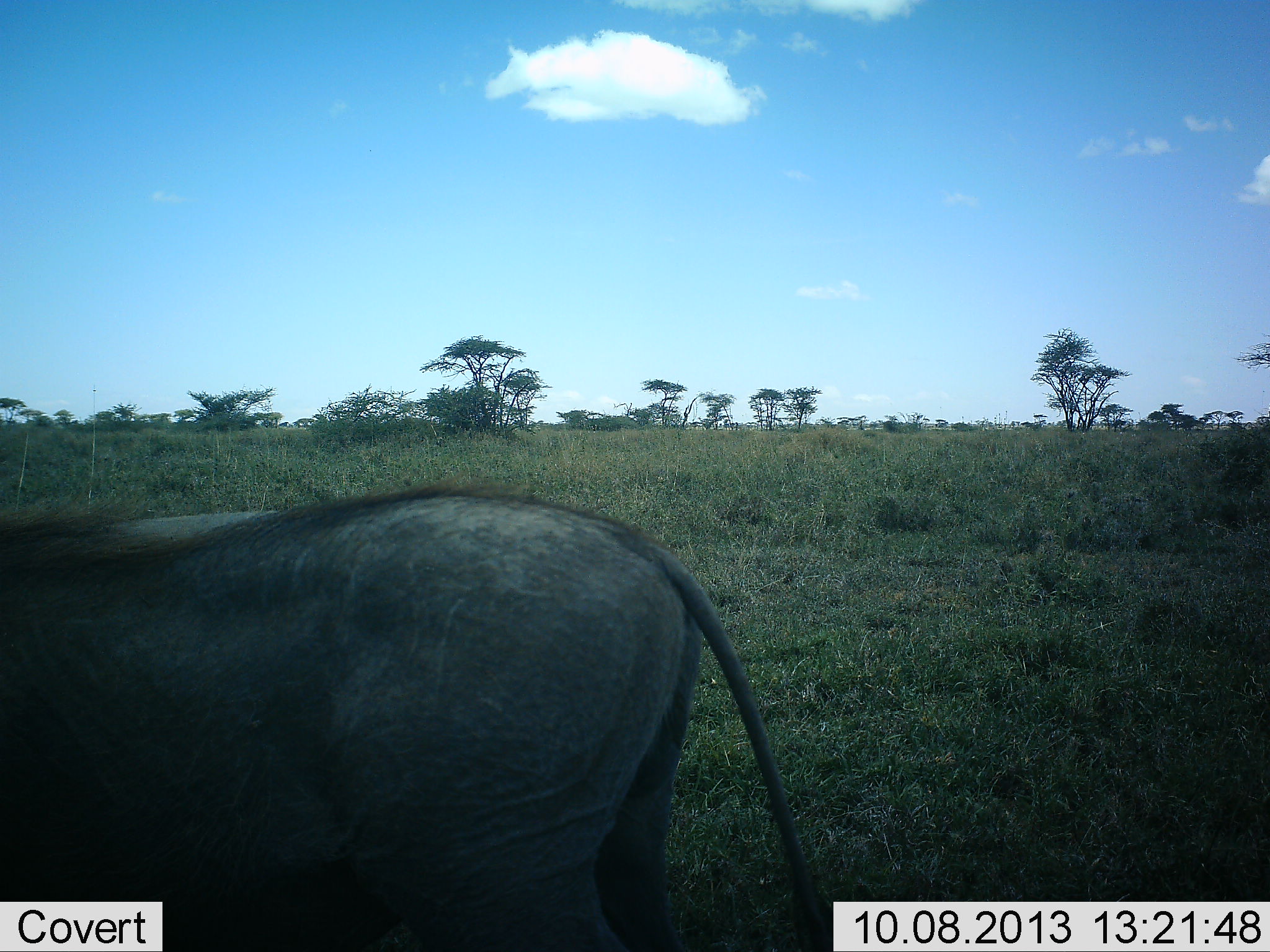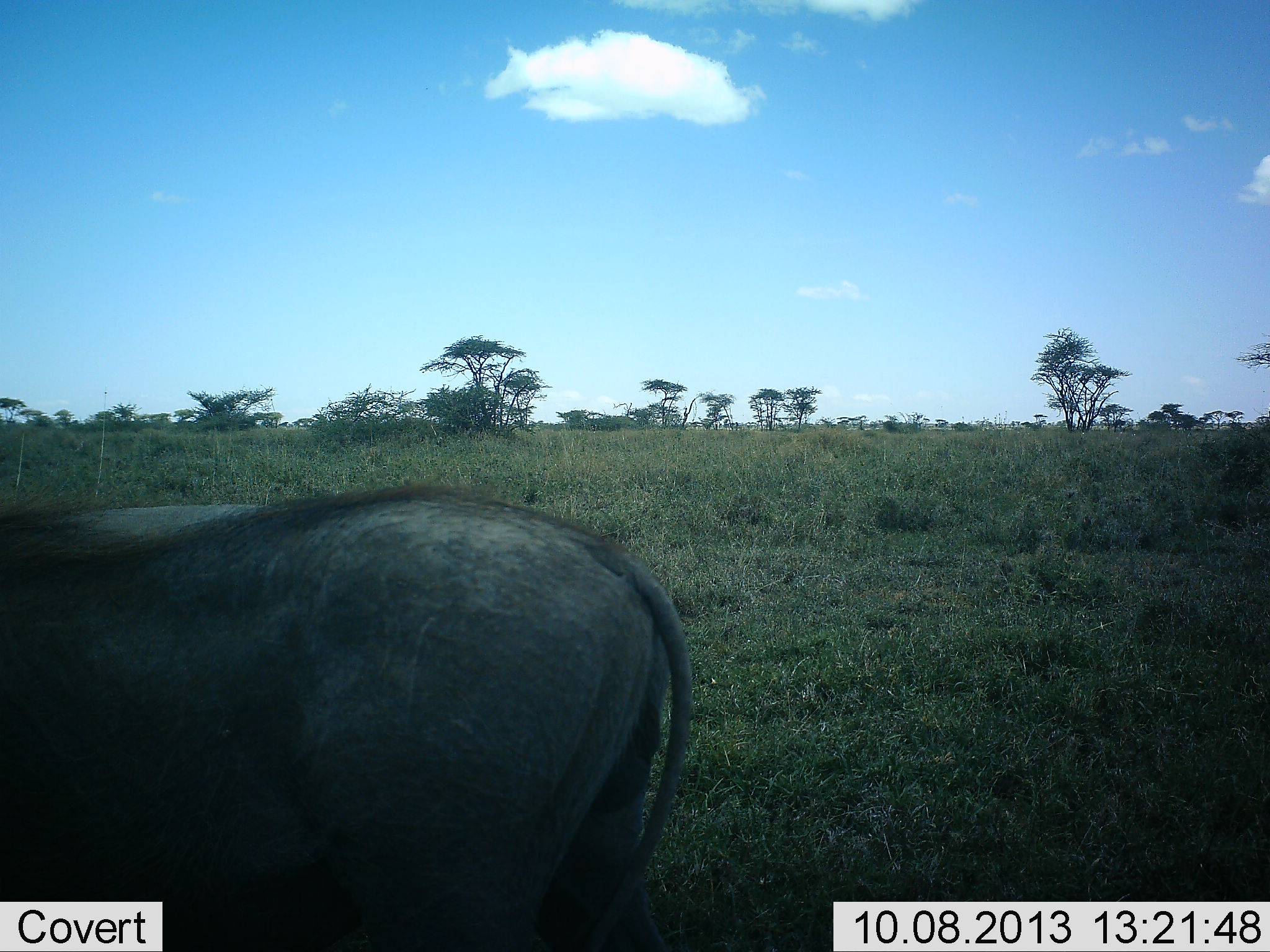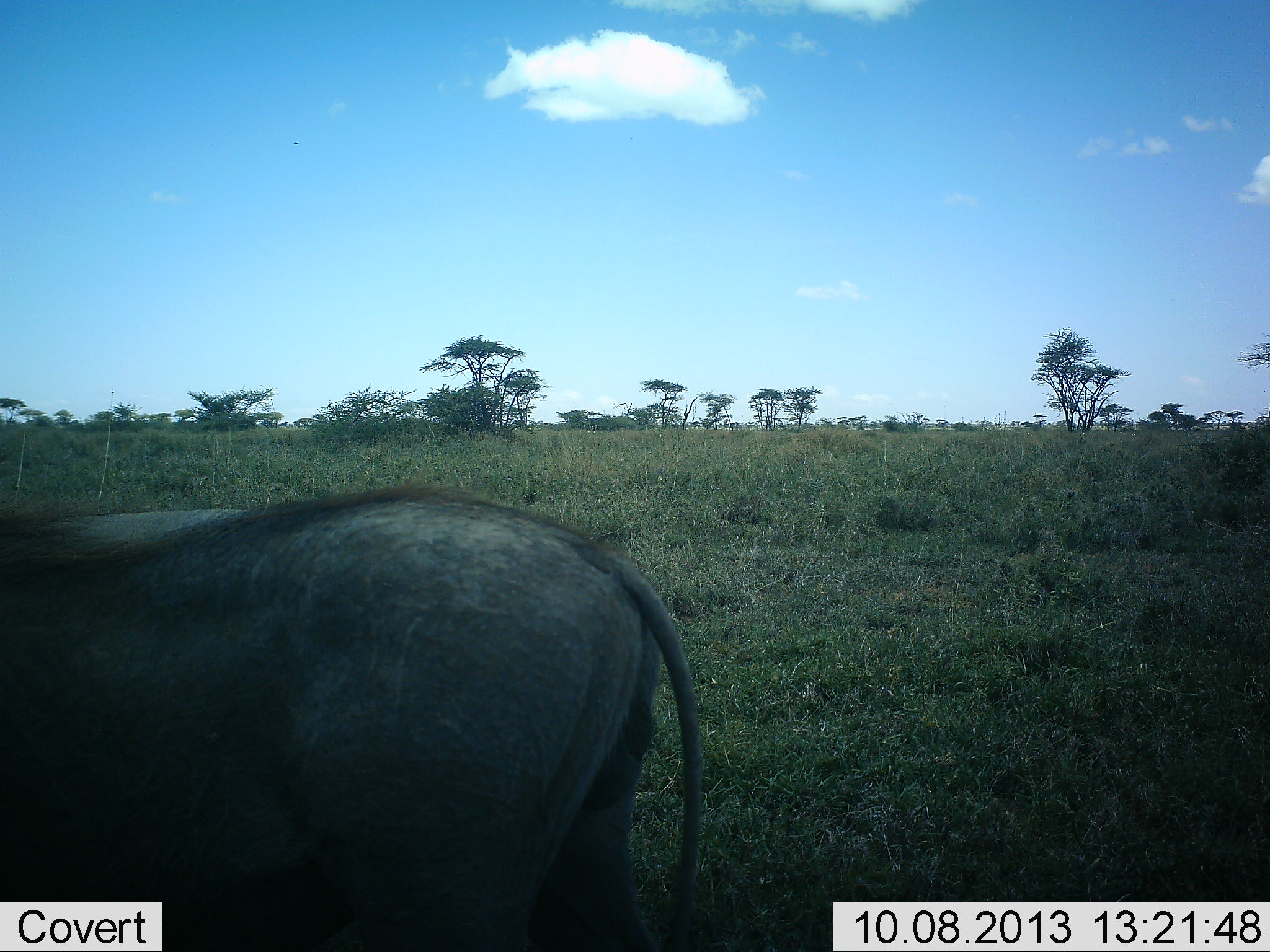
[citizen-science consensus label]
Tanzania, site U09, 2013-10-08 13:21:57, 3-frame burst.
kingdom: Animalia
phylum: Chordata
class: Mammalia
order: Artiodactyla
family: Suidae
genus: Phacochoerus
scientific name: Phacochoerus africanus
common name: warthog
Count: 1.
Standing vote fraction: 71%.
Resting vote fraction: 0%.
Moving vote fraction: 18%.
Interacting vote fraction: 0%.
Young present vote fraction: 0%.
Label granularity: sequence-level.